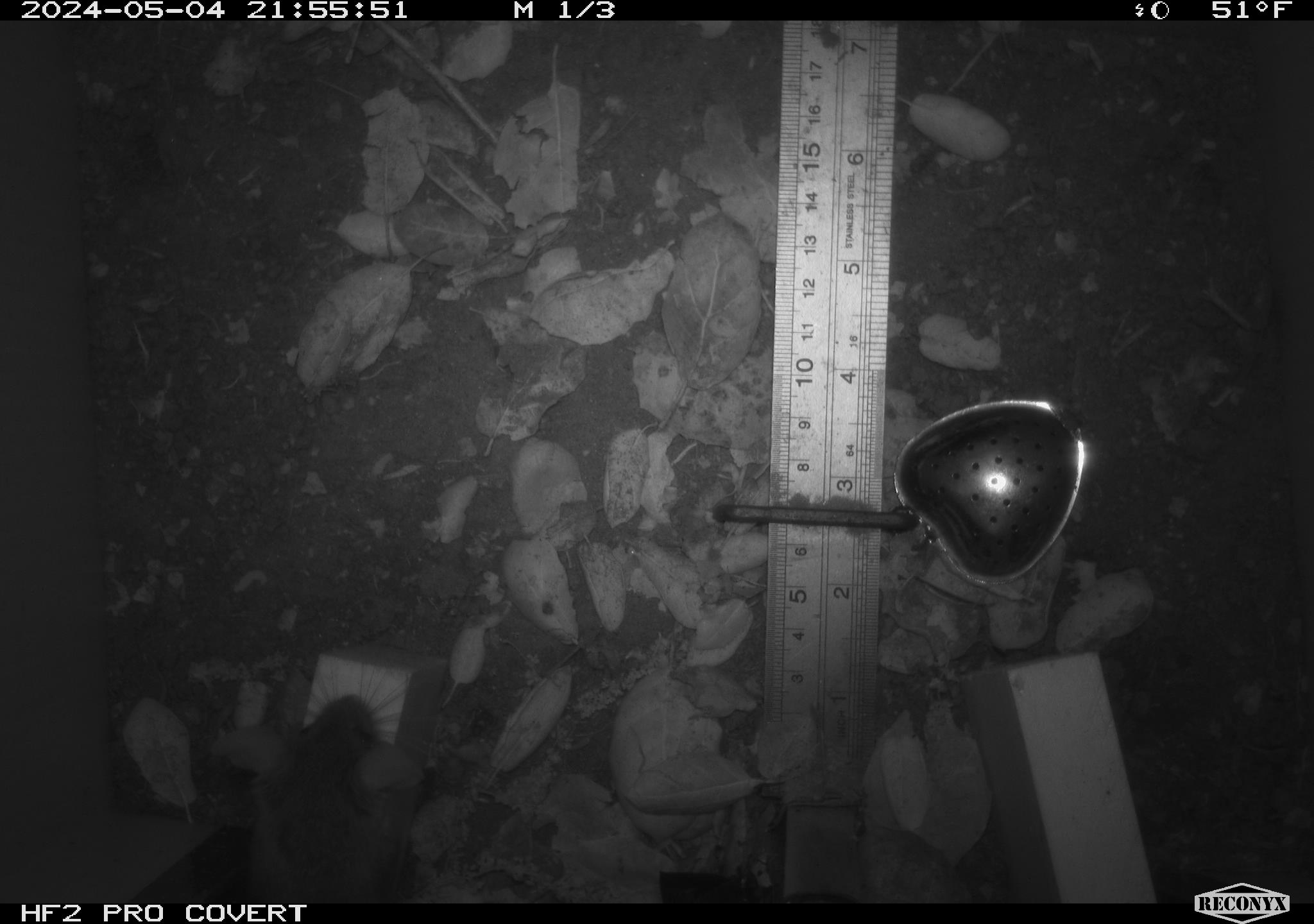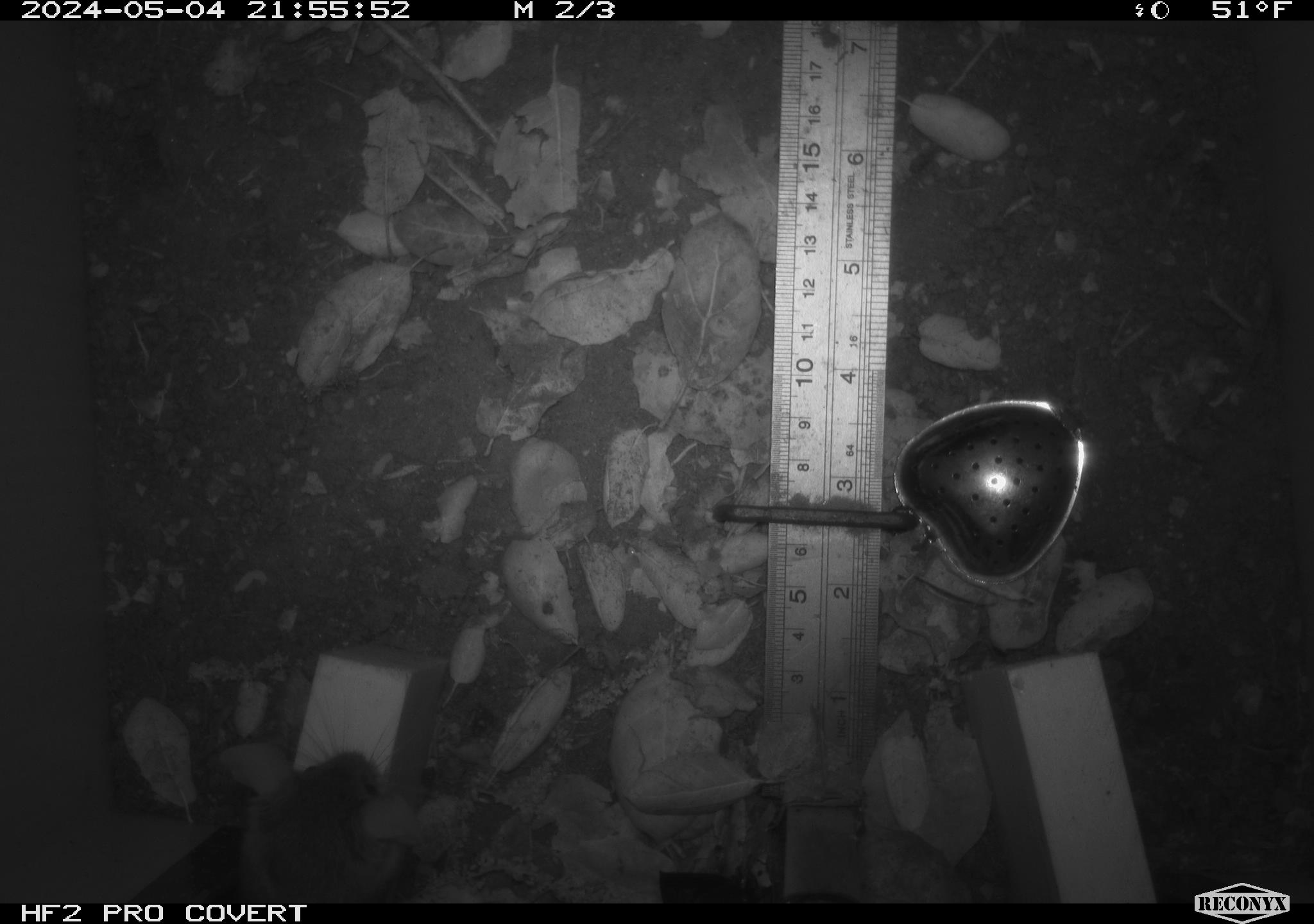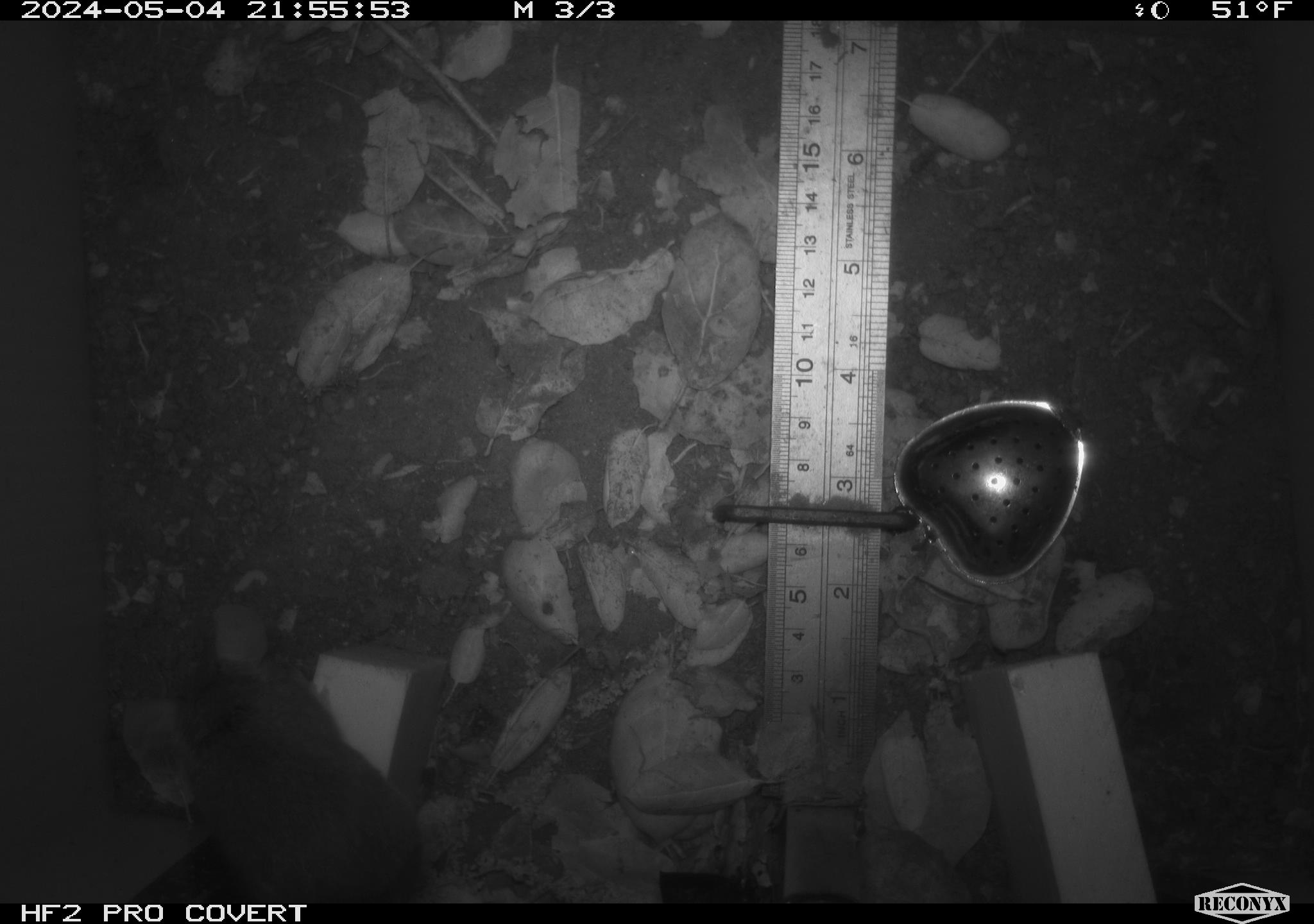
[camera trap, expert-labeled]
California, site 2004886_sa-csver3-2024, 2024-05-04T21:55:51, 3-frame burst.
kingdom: Animalia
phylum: Chordata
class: Mammalia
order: Rodentia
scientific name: Rodentia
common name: rodent